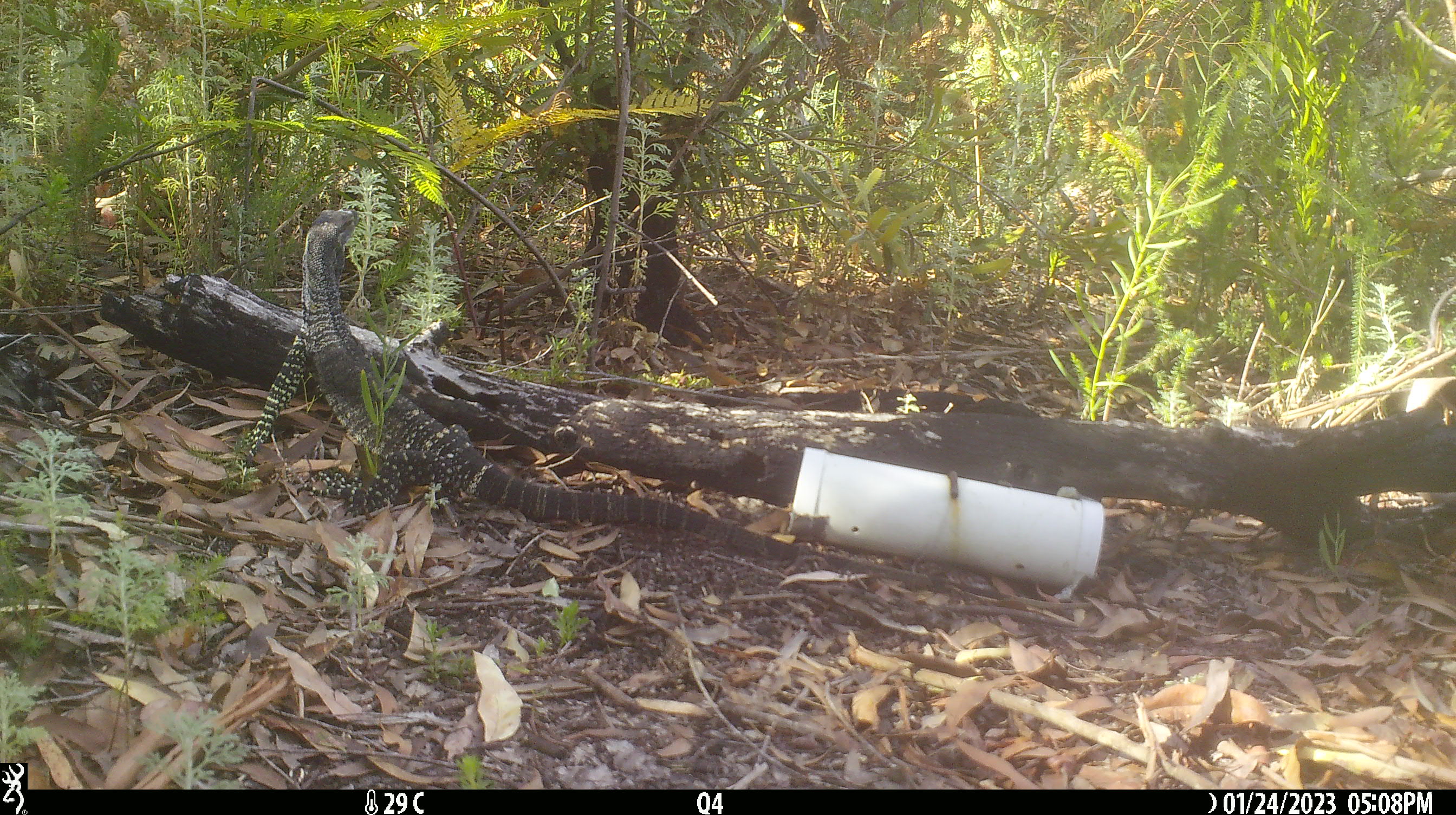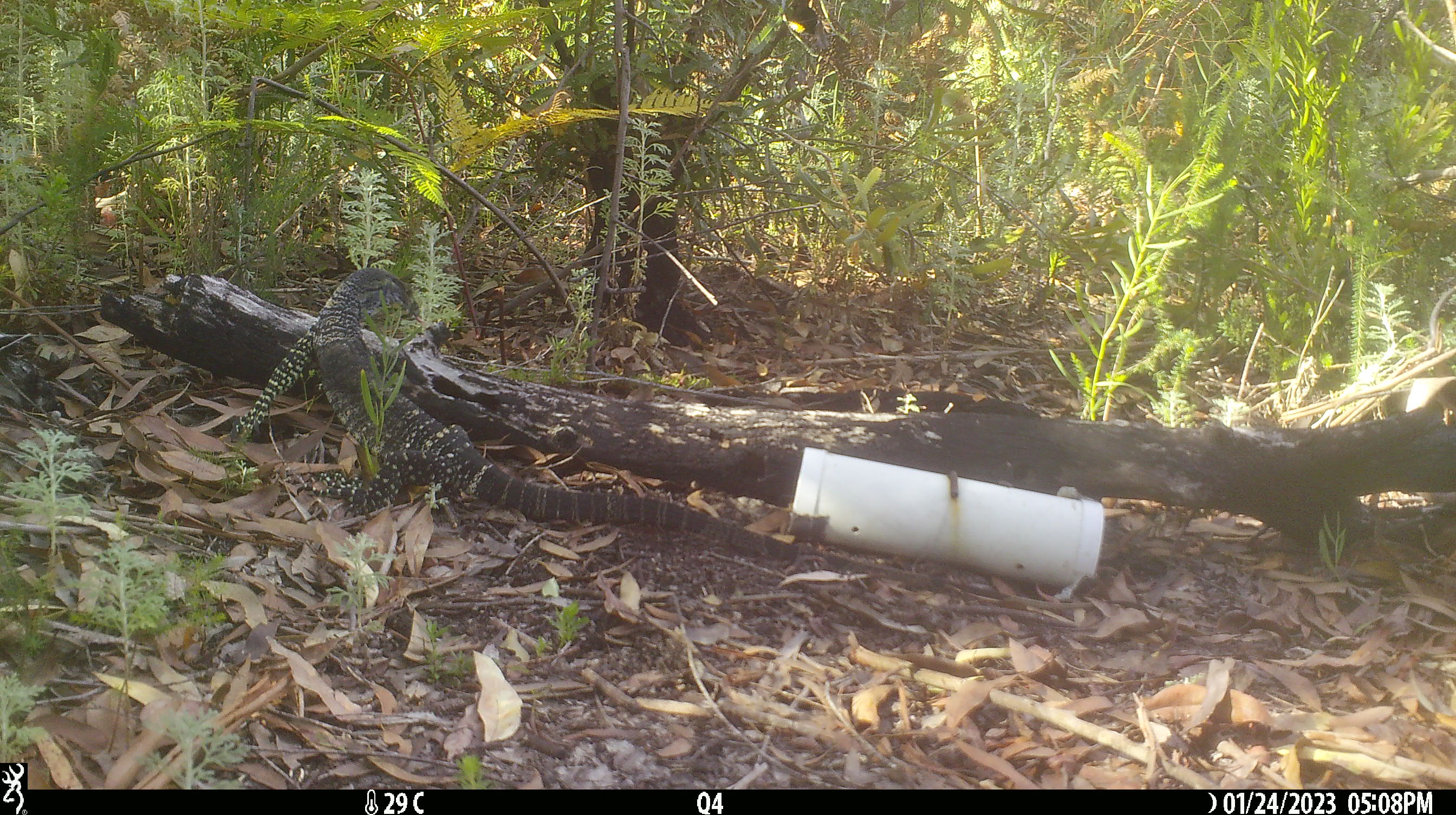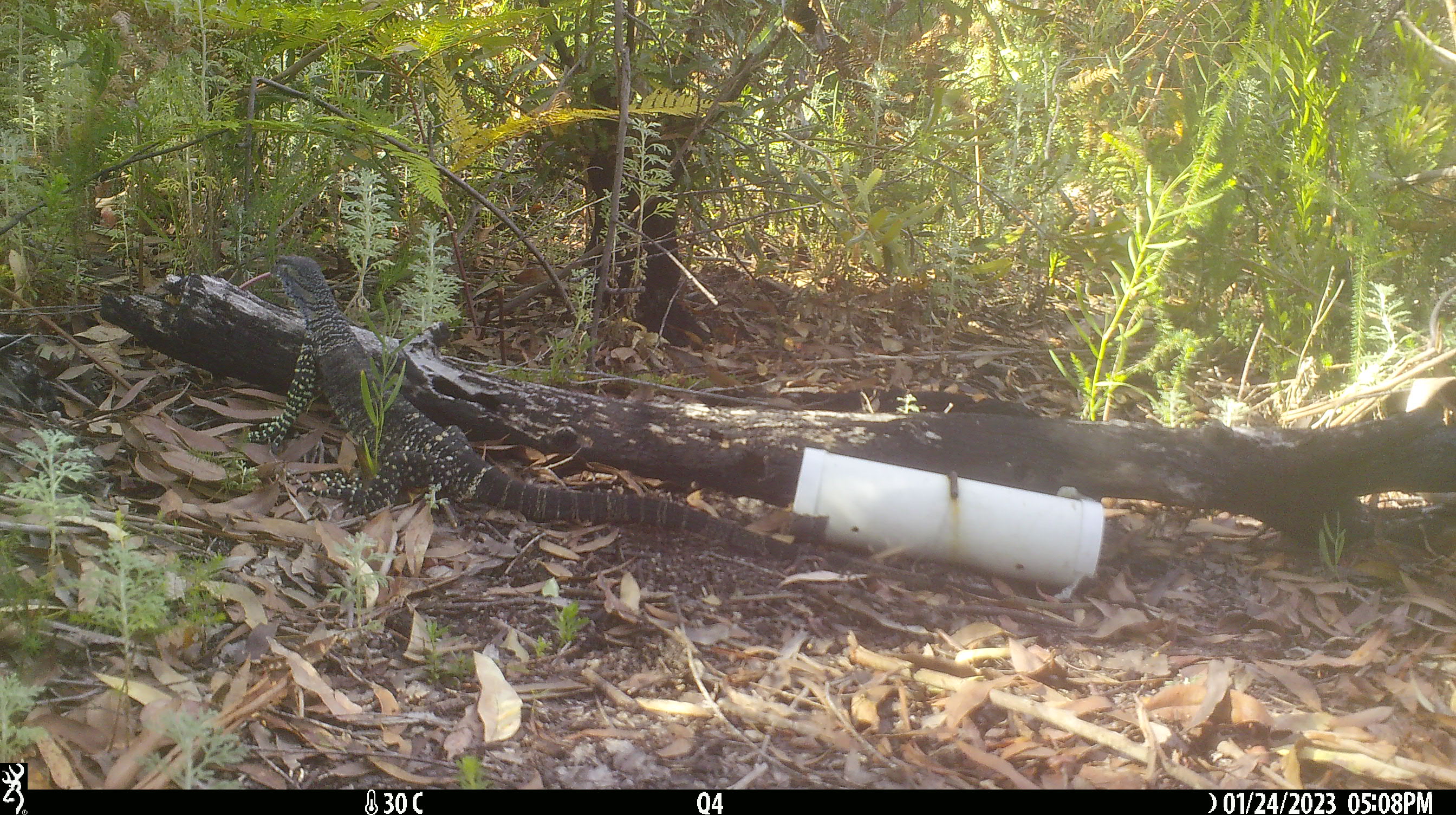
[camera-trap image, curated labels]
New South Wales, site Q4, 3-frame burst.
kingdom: Animalia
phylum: Chordata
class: Reptilia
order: Squamata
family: Varanidae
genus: Varanus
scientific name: Varanus varius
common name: lace monitor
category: goanna